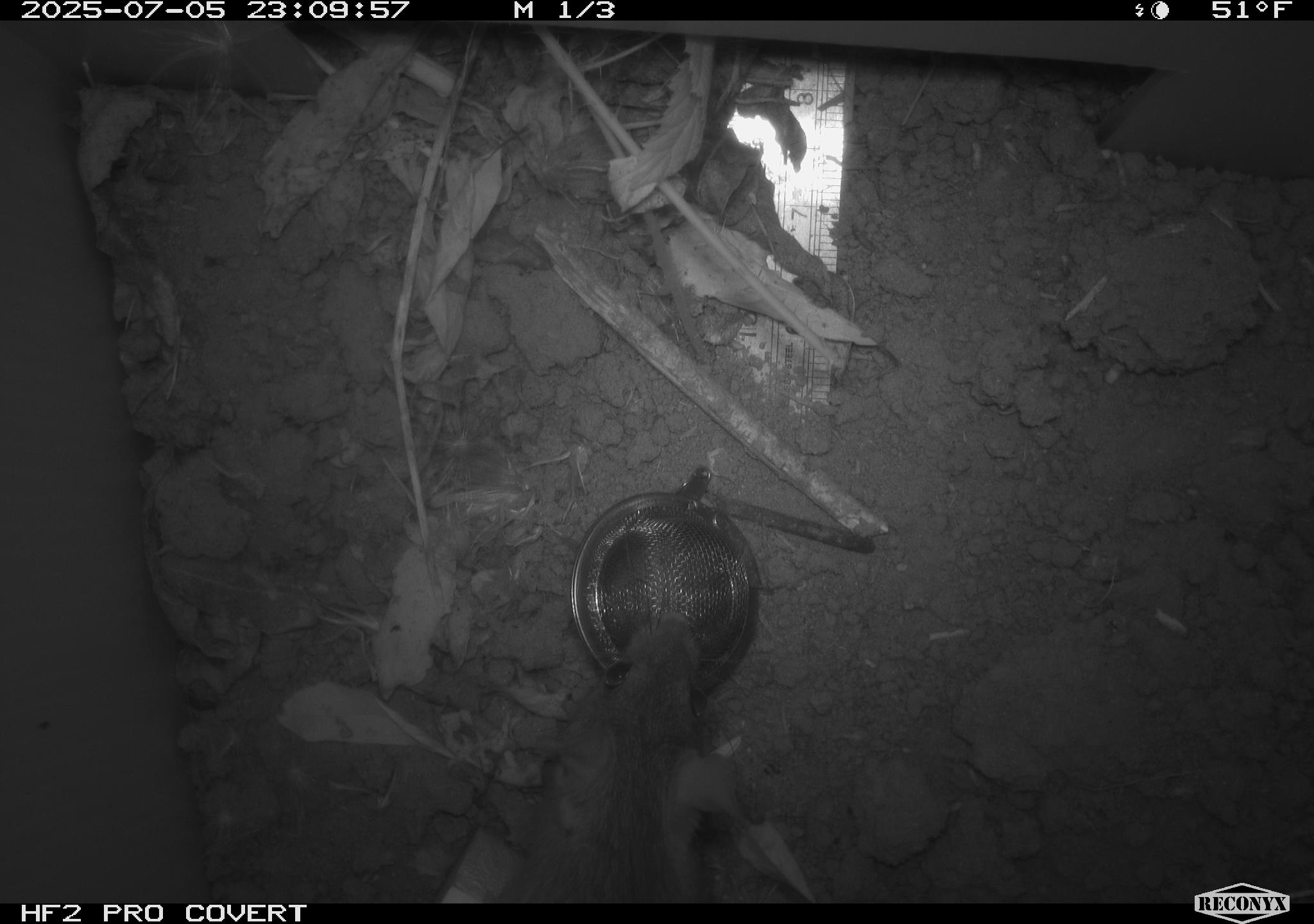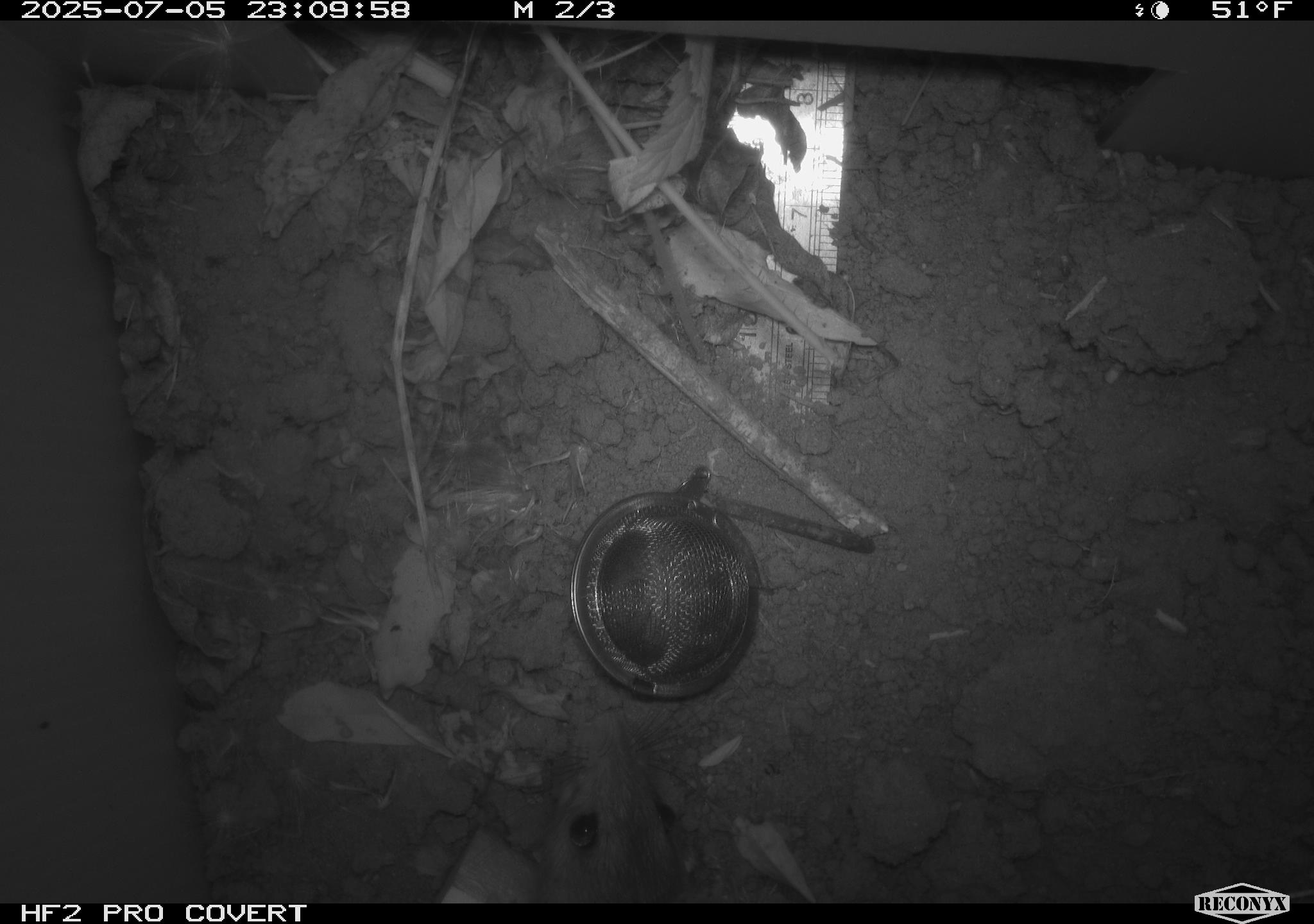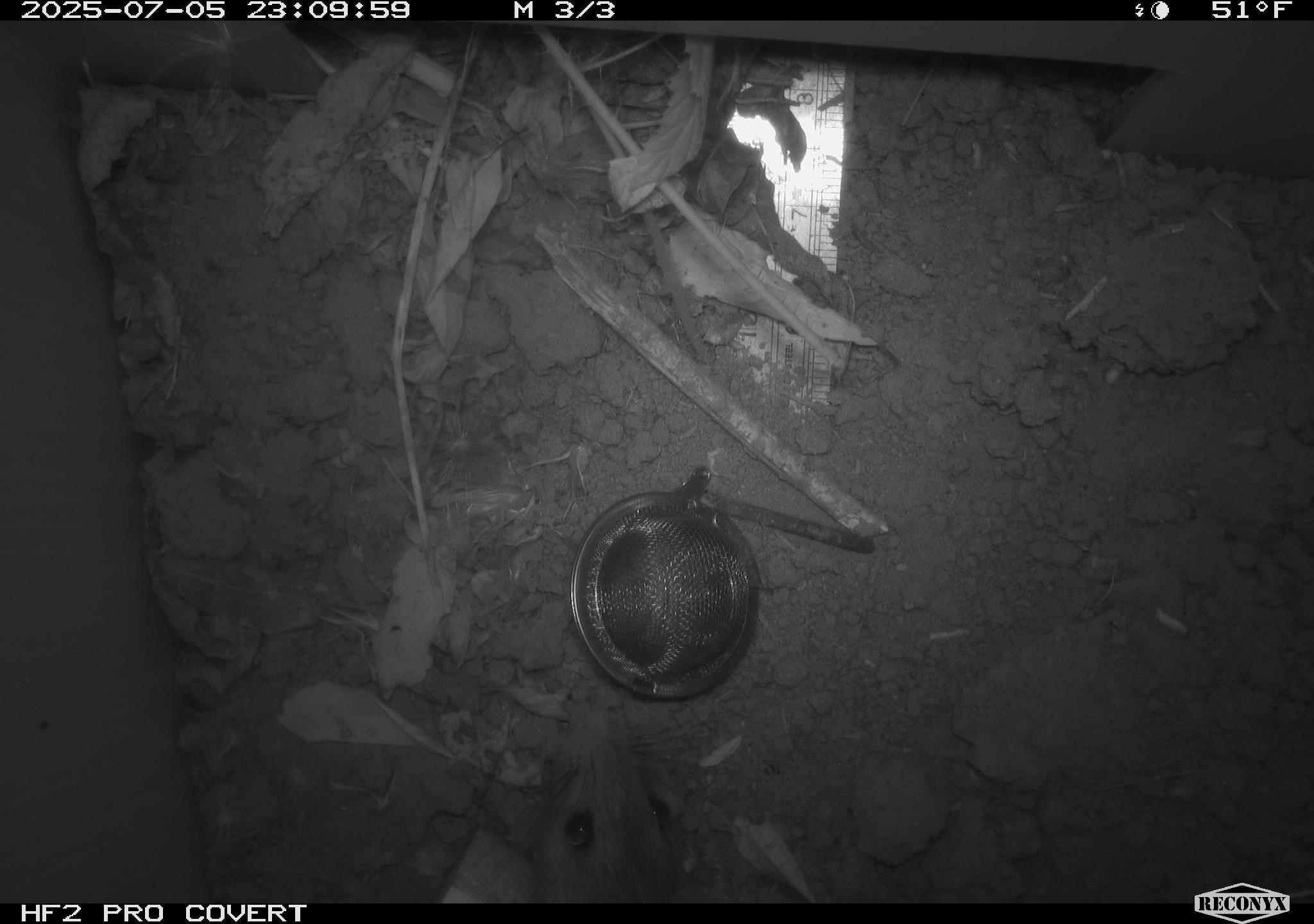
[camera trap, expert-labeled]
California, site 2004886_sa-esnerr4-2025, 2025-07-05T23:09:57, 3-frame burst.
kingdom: Animalia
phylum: Chordata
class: Mammalia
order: Rodentia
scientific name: Rodentia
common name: rodent